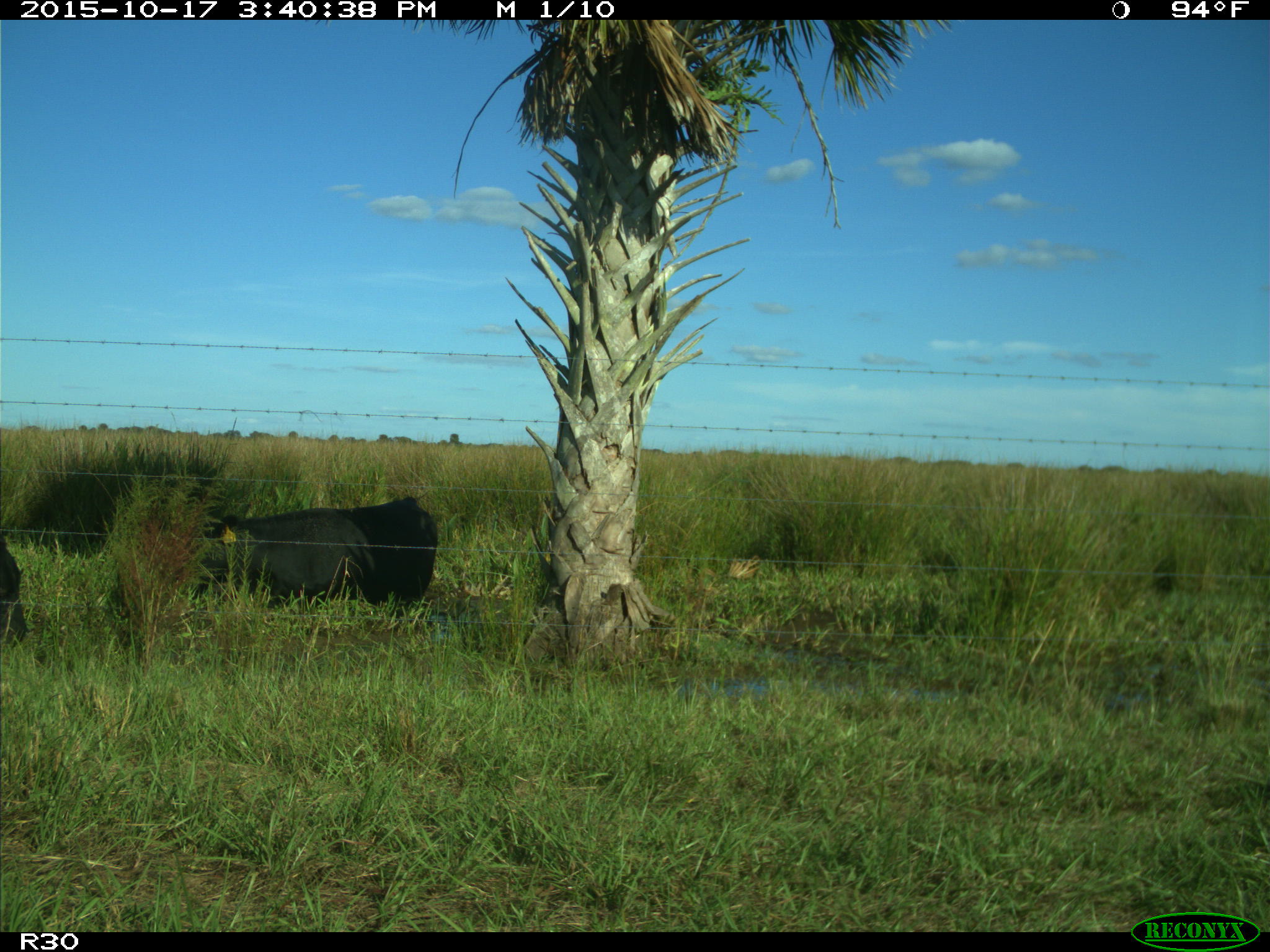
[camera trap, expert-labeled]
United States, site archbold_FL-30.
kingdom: Animalia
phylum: Chordata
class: Mammalia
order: Artiodactyla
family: Bovidae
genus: Bos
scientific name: Bos taurus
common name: domestic cow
Bos taurus (domestic cow).